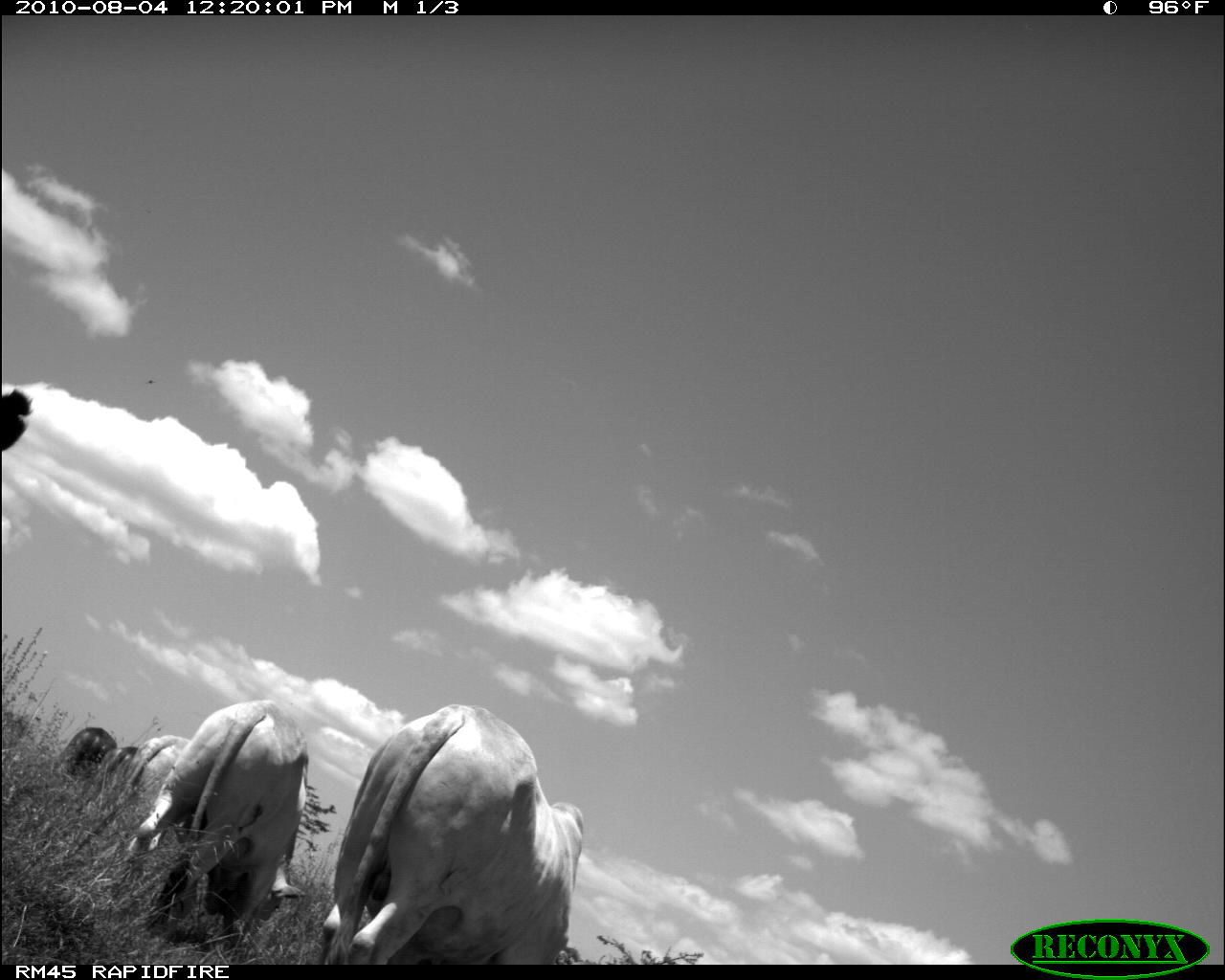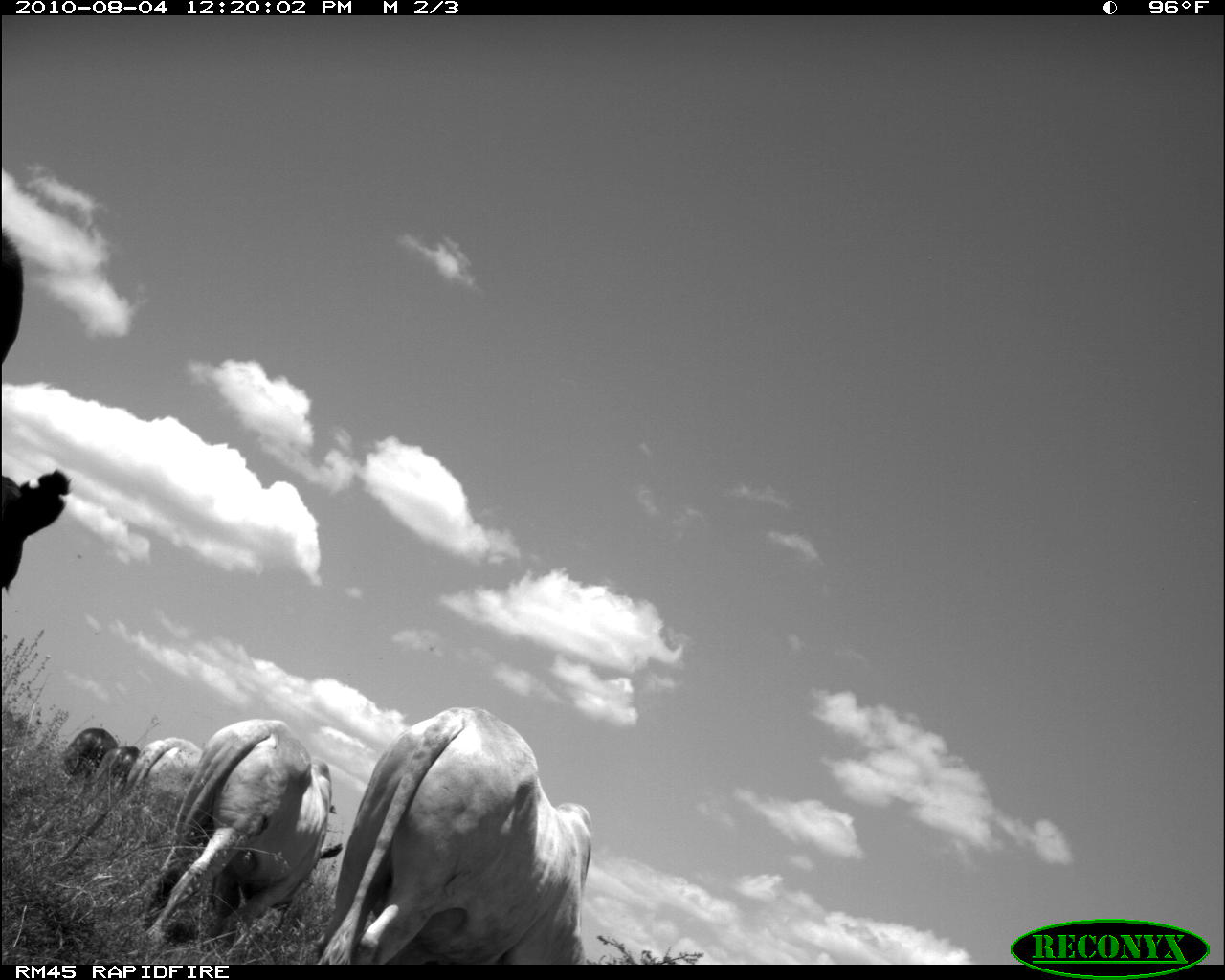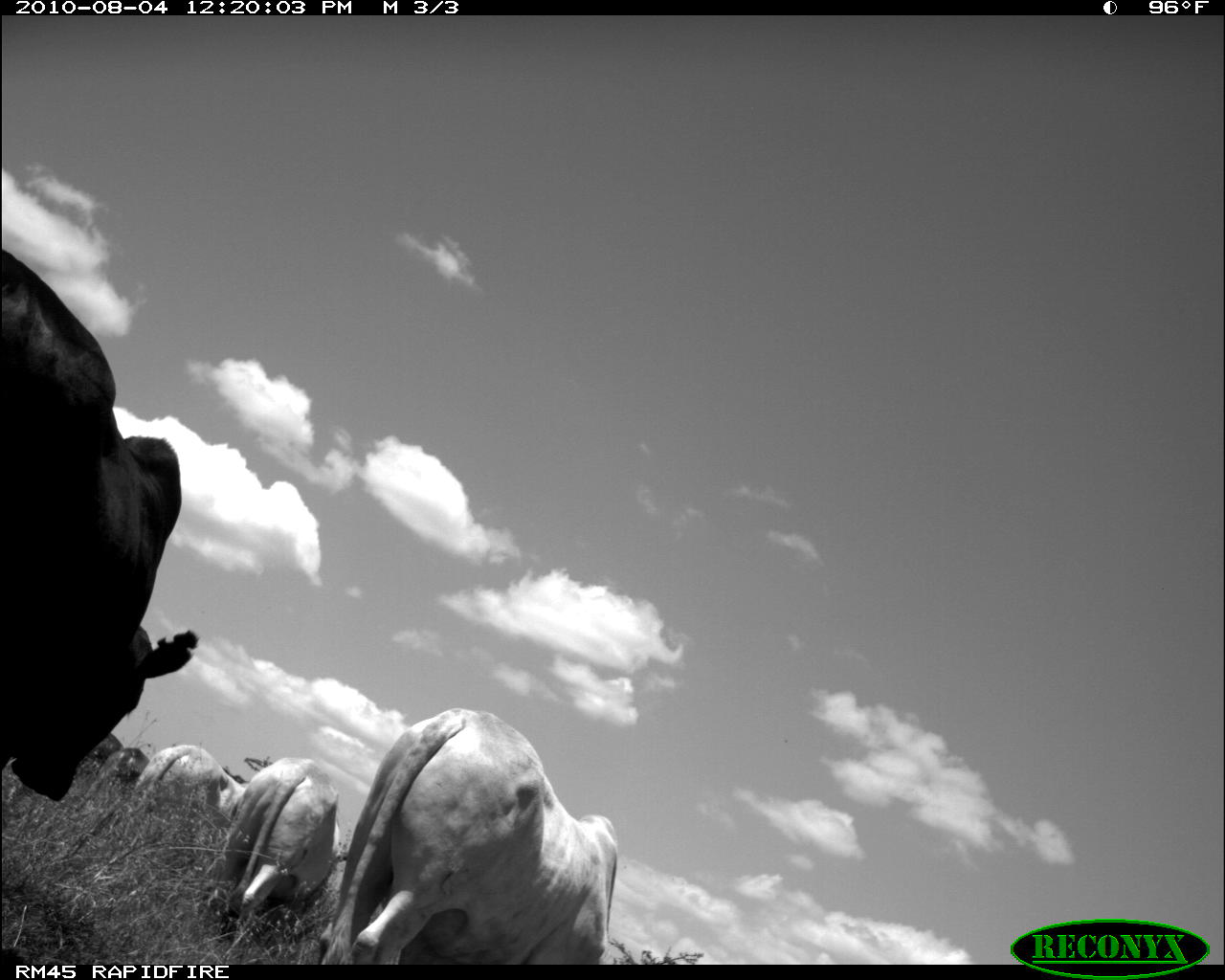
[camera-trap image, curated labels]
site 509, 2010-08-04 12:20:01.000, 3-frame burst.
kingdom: Animalia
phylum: Chordata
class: Mammalia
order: Artiodactyla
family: Bovidae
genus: Bos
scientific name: Bos taurus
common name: domestic cattle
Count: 6.